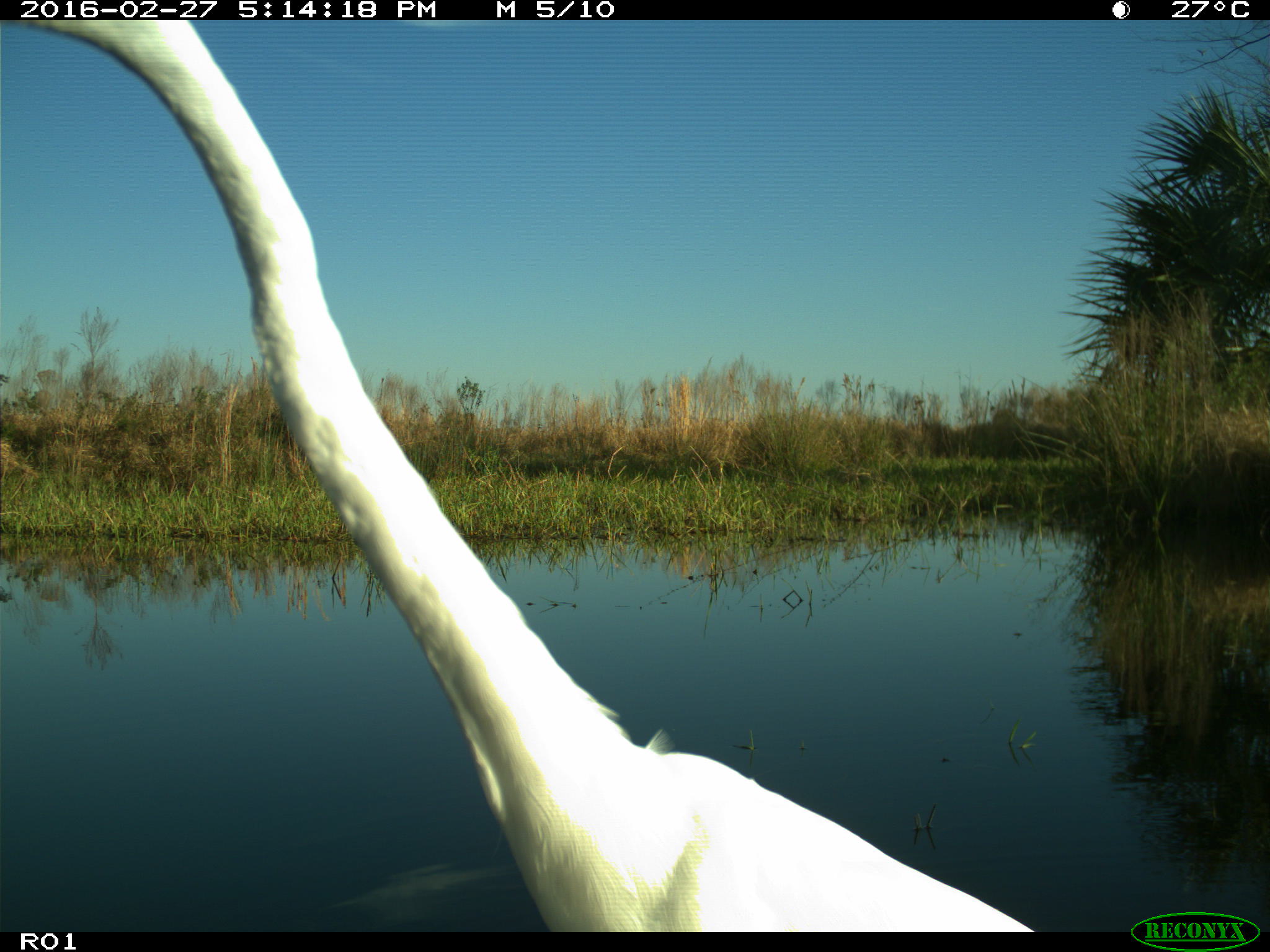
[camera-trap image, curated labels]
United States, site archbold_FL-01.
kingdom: Animalia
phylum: Chordata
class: Aves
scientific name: Aves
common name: birds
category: unidentified bird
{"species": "unidentified bird (birds) (Aves)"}